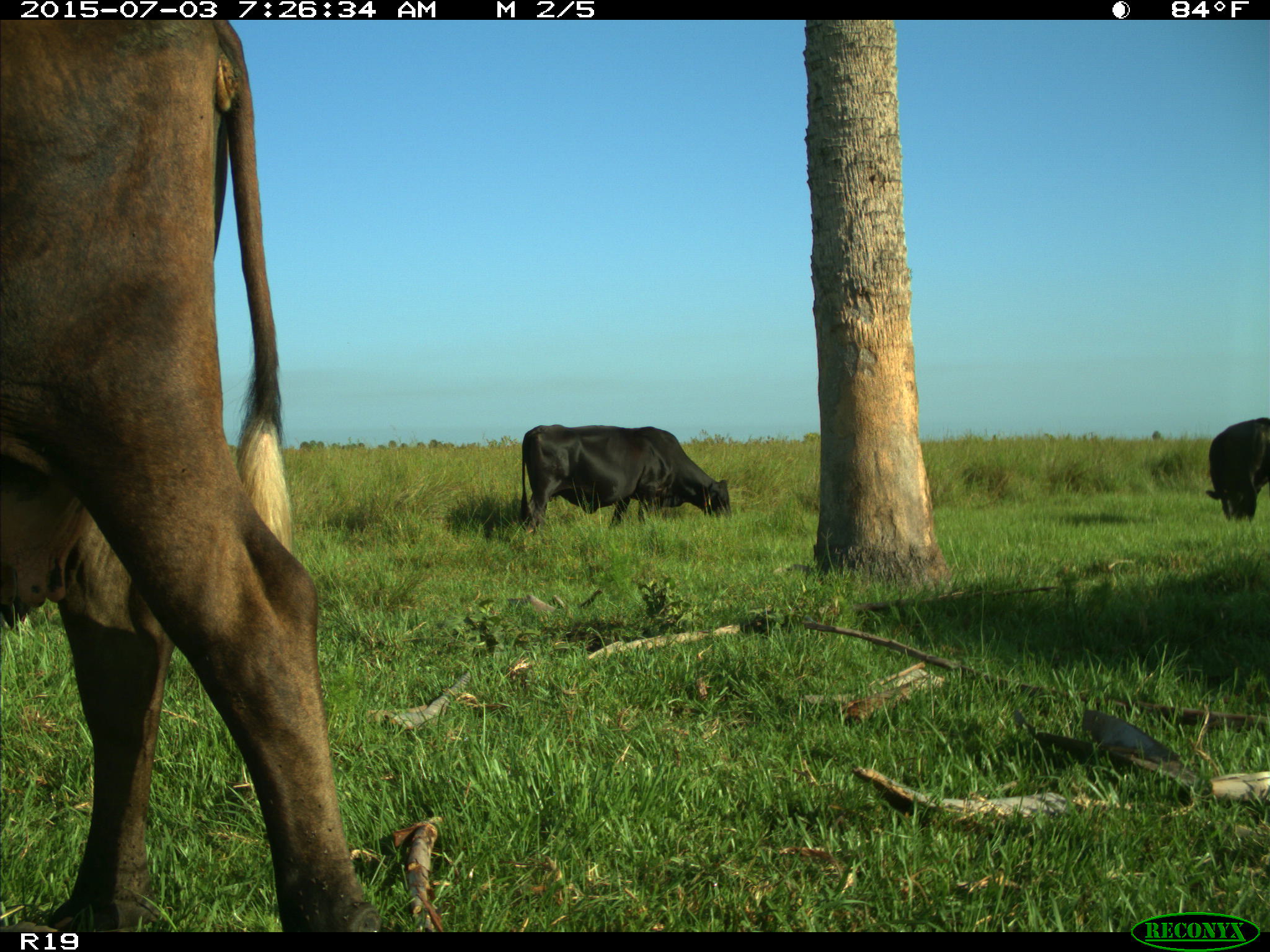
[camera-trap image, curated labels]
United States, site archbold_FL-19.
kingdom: Animalia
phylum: Chordata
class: Mammalia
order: Artiodactyla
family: Bovidae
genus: Bos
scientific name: Bos taurus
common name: domestic cow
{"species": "Bos taurus (domestic cow)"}